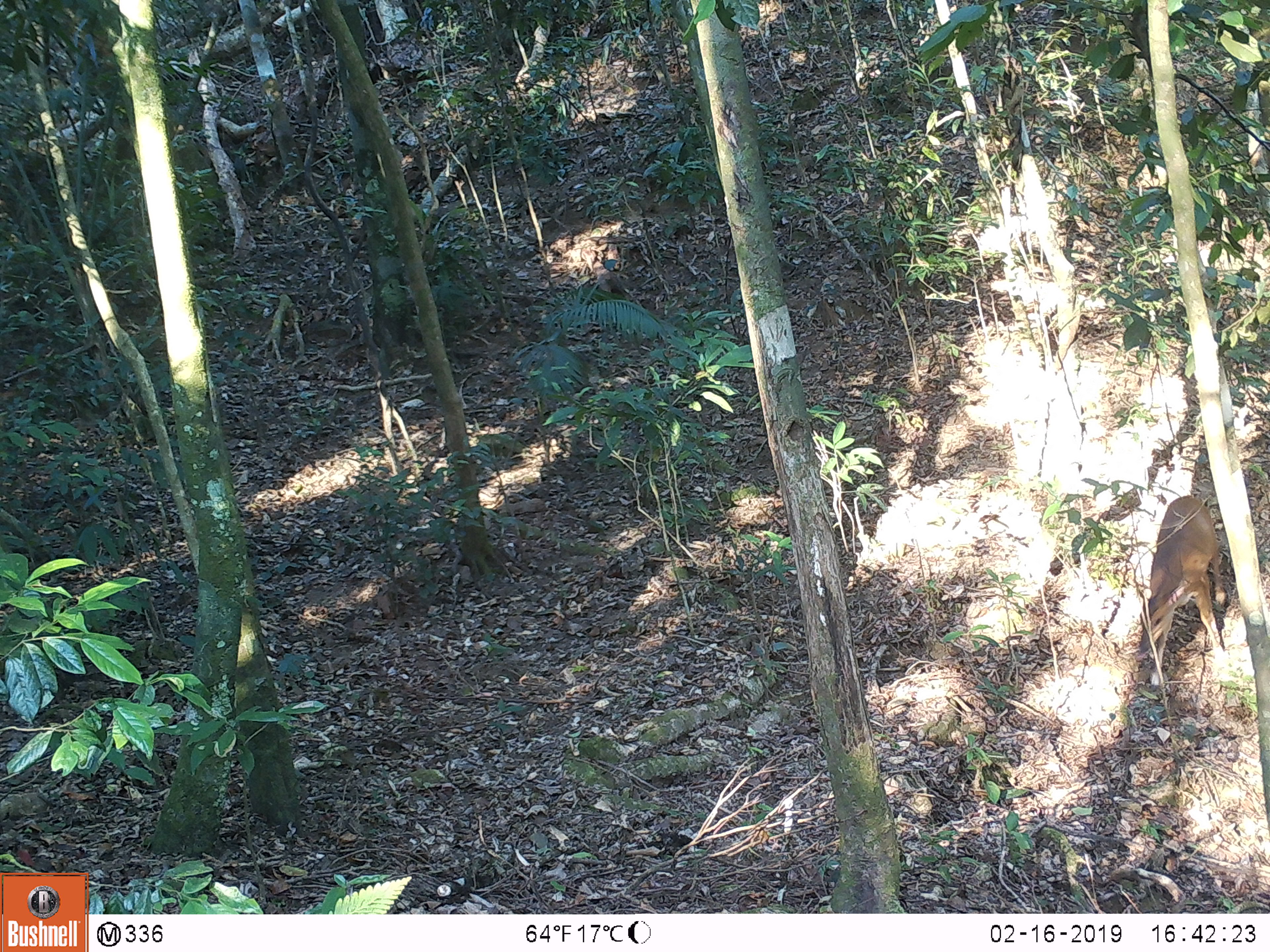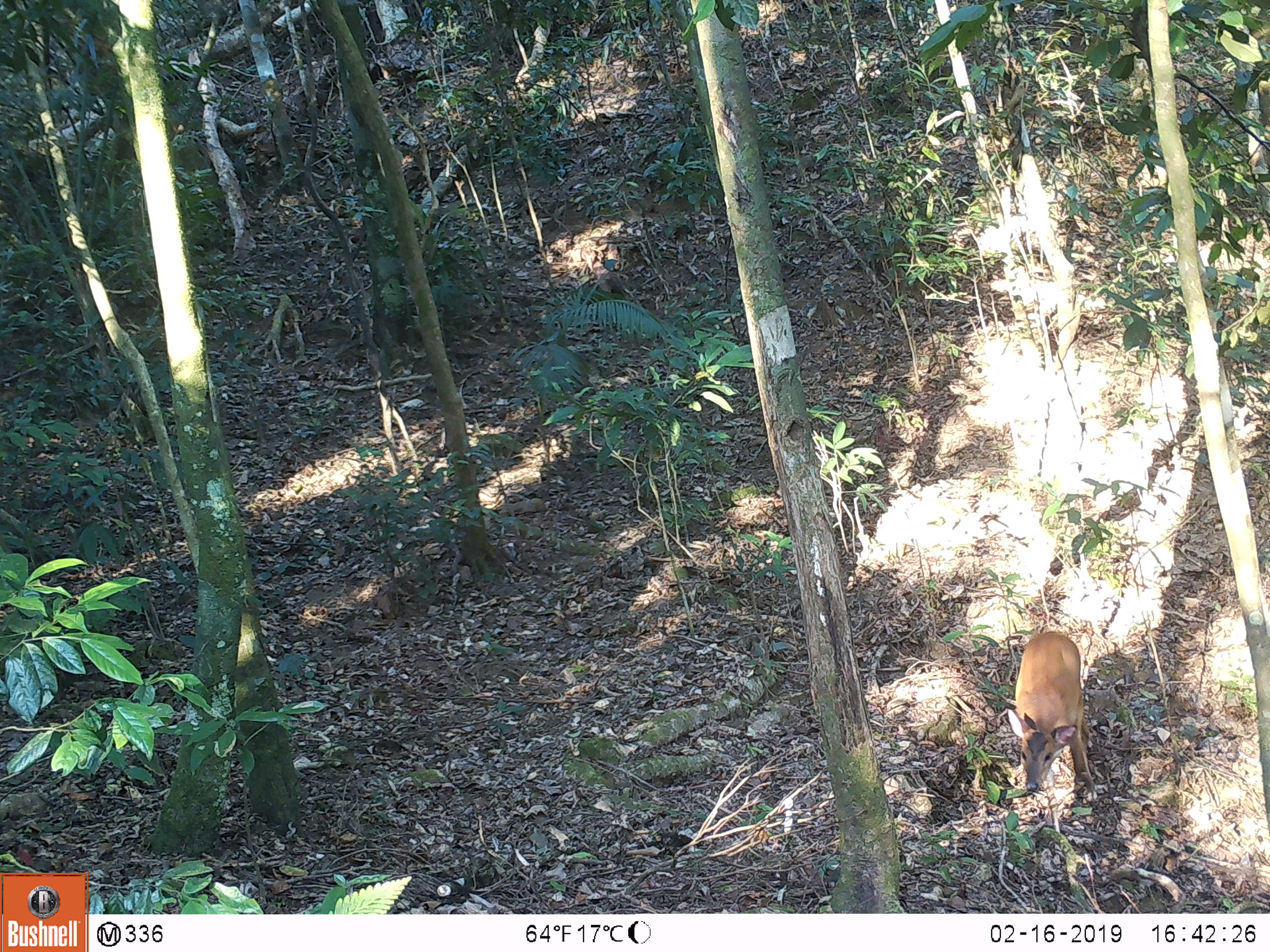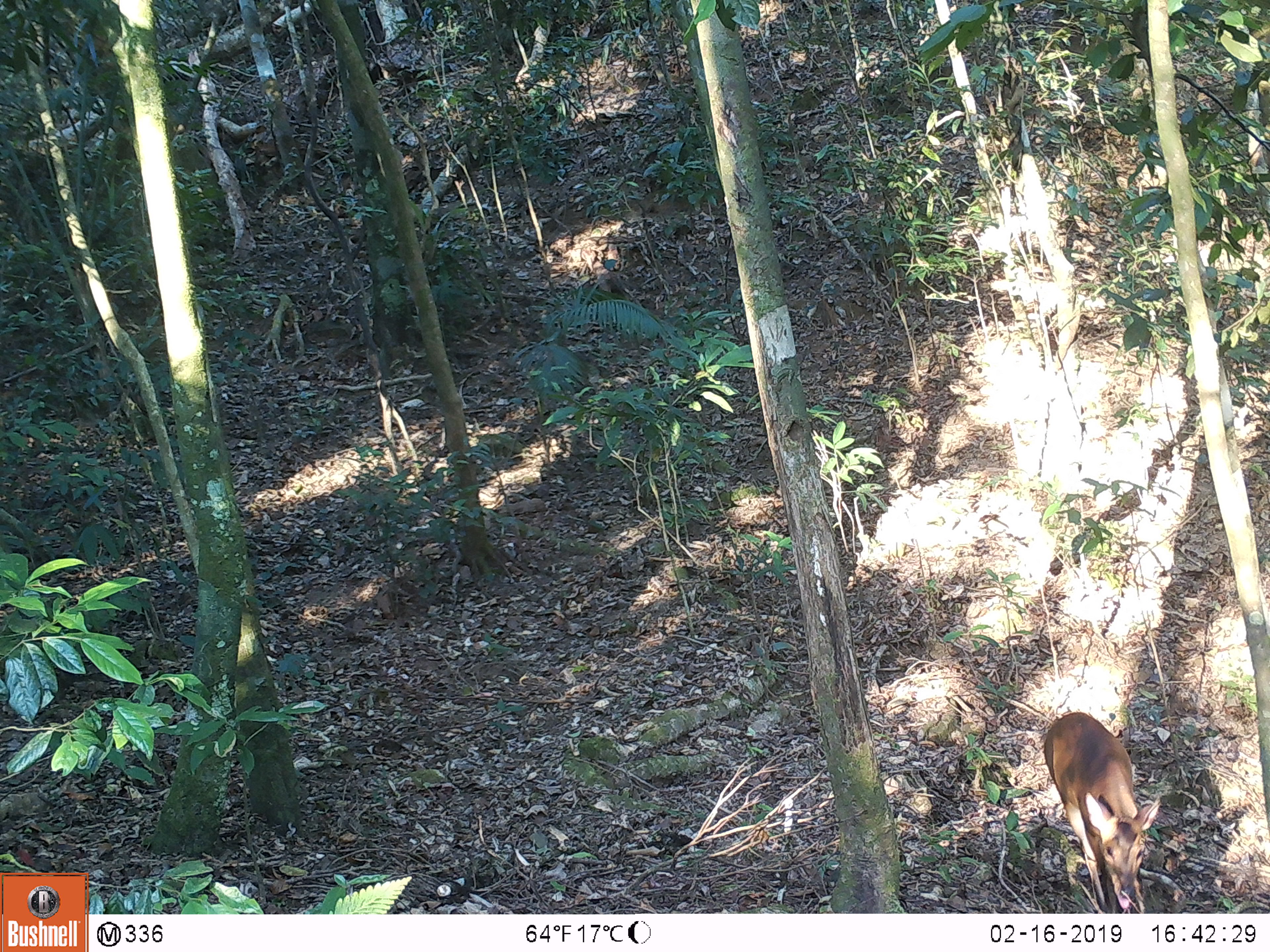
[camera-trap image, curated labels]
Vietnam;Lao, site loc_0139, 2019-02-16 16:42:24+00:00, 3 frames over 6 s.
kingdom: Animalia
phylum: Chordata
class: Mammalia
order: Artiodactyla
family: Cervidae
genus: Muntiacus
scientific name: Muntiacus vuquangensis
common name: large-antlered muntjac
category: large antlered muntjac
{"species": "large antlered muntjac (large-antlered muntjac) (Muntiacus vuquangensis)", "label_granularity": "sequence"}